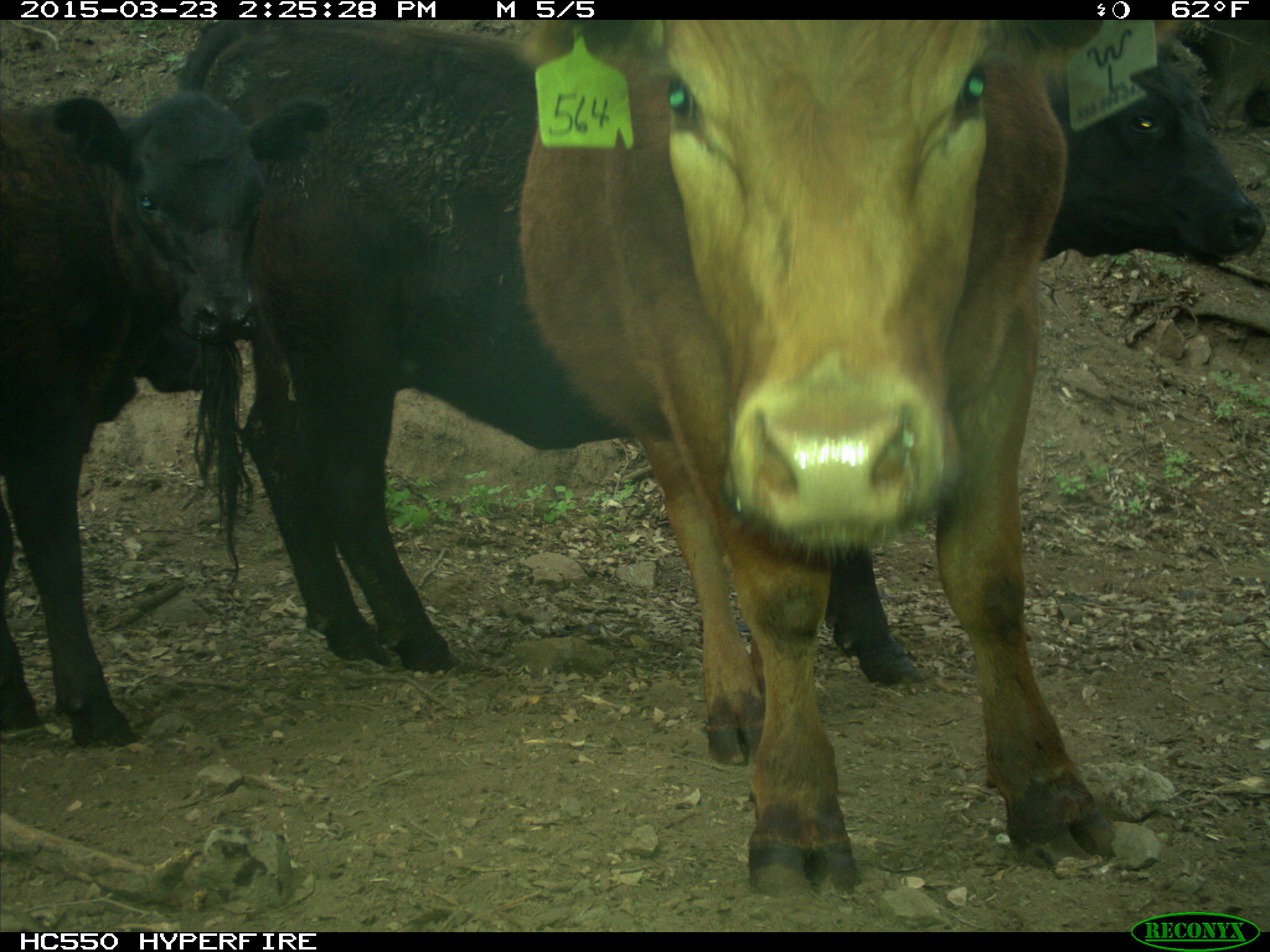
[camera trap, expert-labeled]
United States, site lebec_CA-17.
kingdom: Animalia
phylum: Chordata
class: Mammalia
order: Artiodactyla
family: Bovidae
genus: Bos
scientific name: Bos taurus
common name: domestic cow